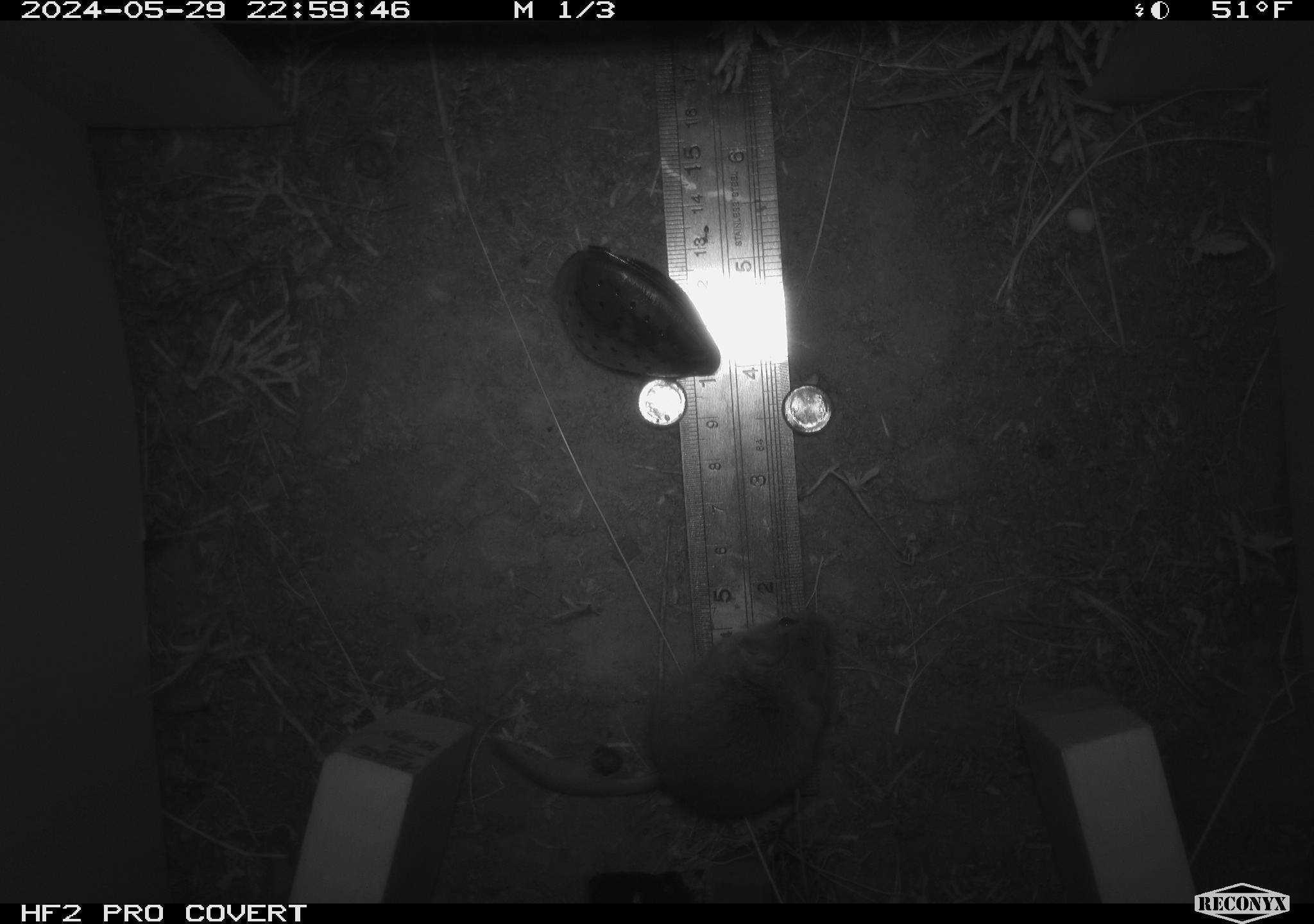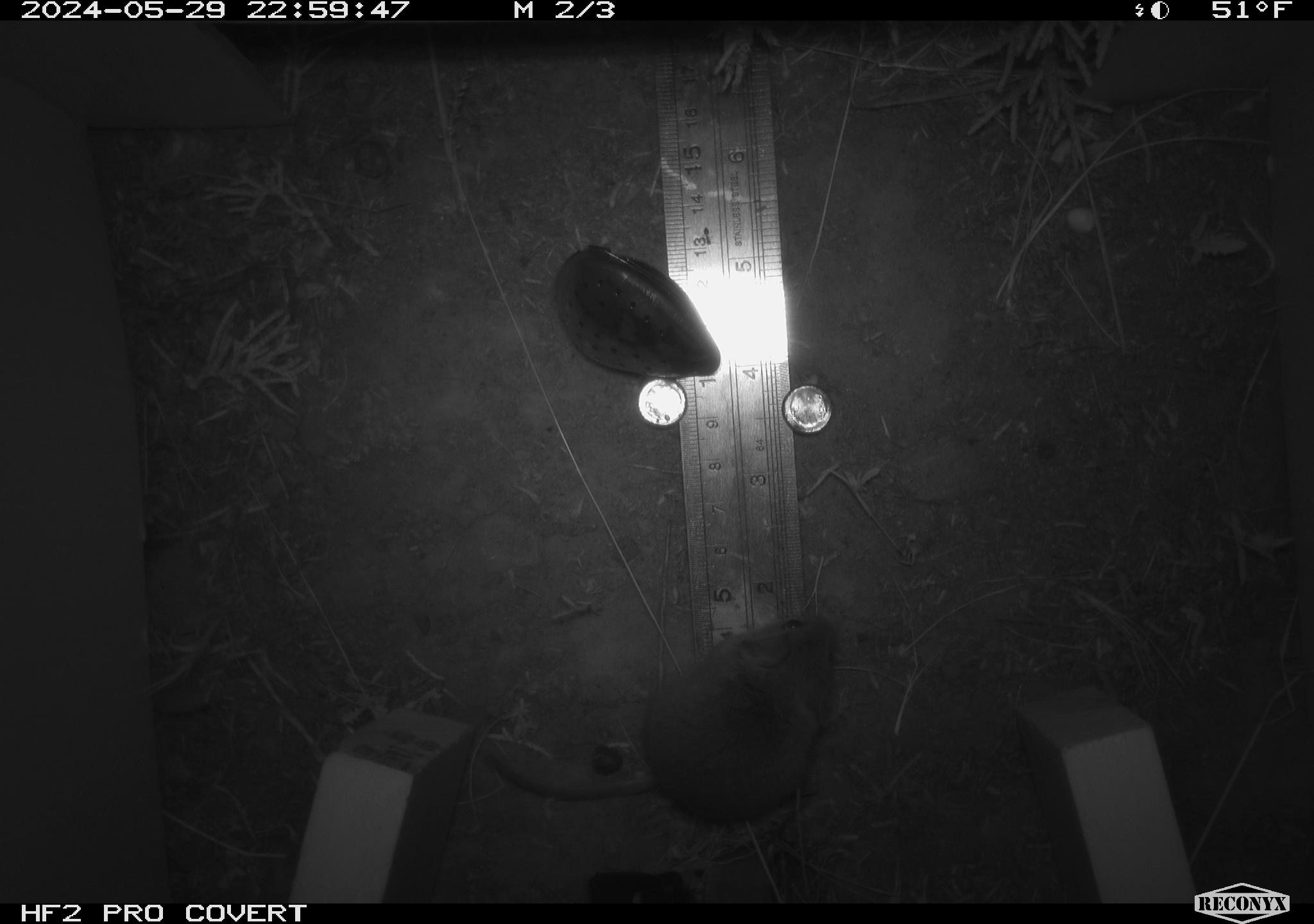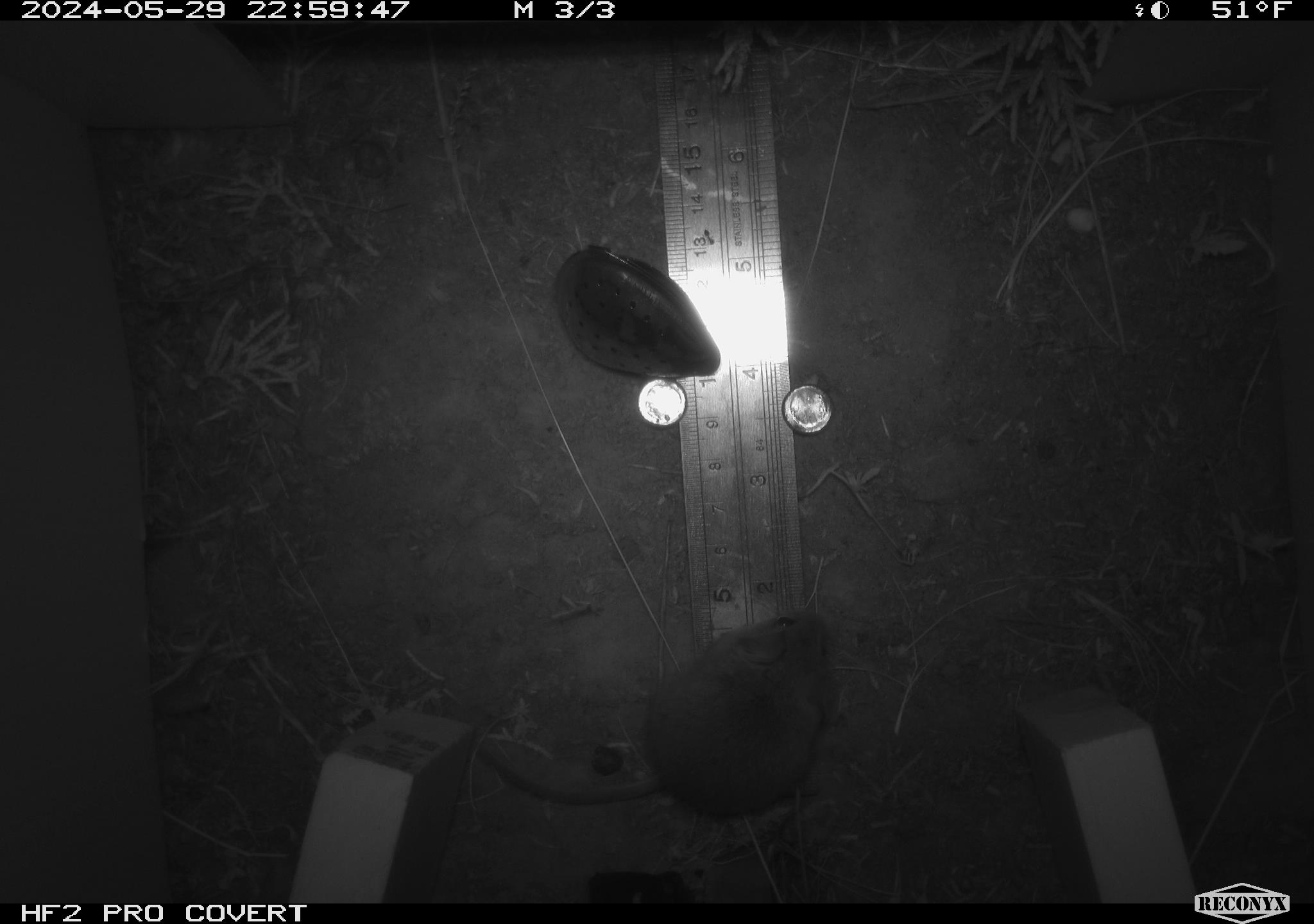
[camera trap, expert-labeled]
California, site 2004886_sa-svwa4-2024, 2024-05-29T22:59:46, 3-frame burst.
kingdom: Animalia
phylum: Chordata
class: Mammalia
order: Rodentia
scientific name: Rodentia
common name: mouse species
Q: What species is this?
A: Mouse species (Rodentia).